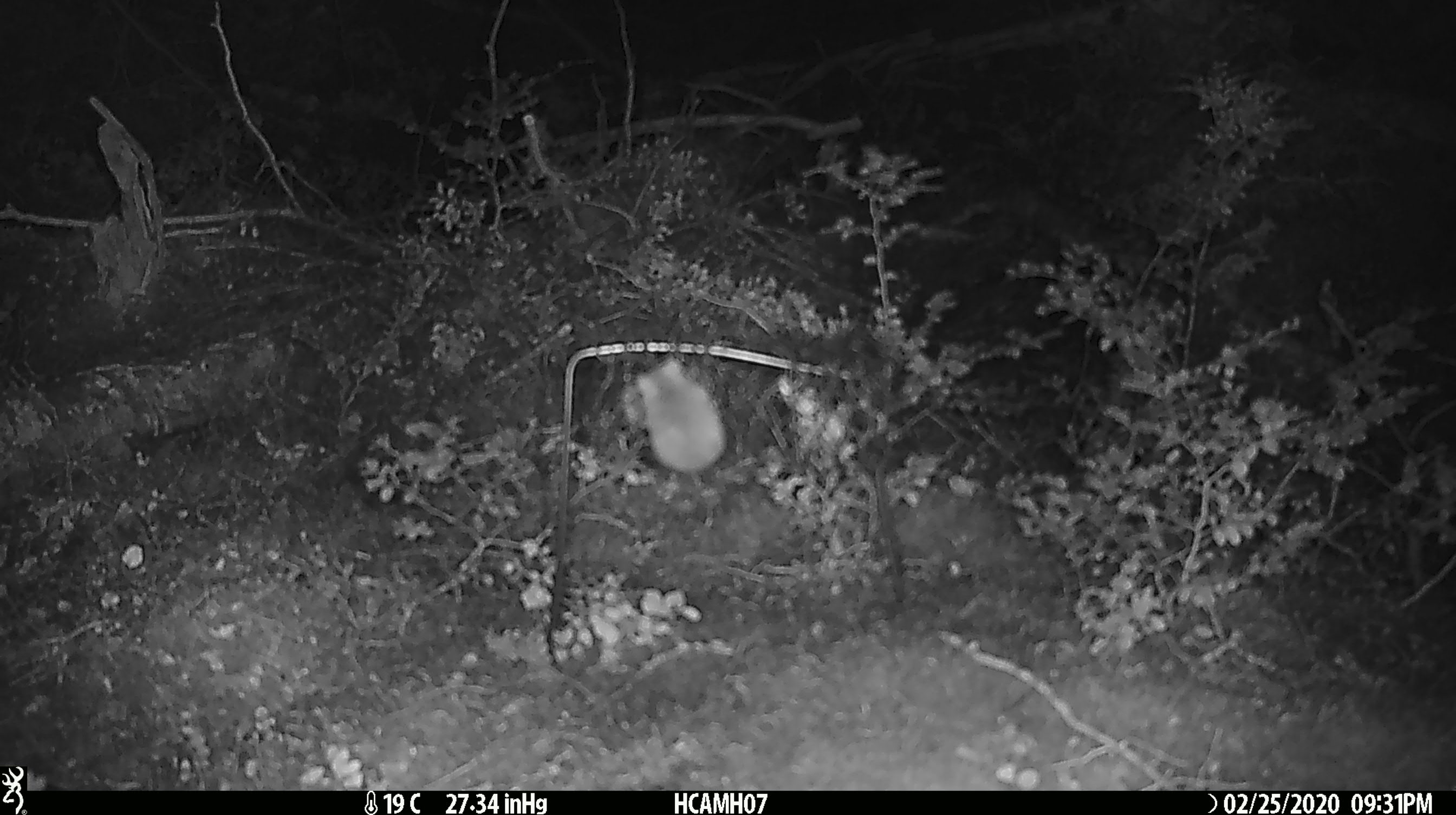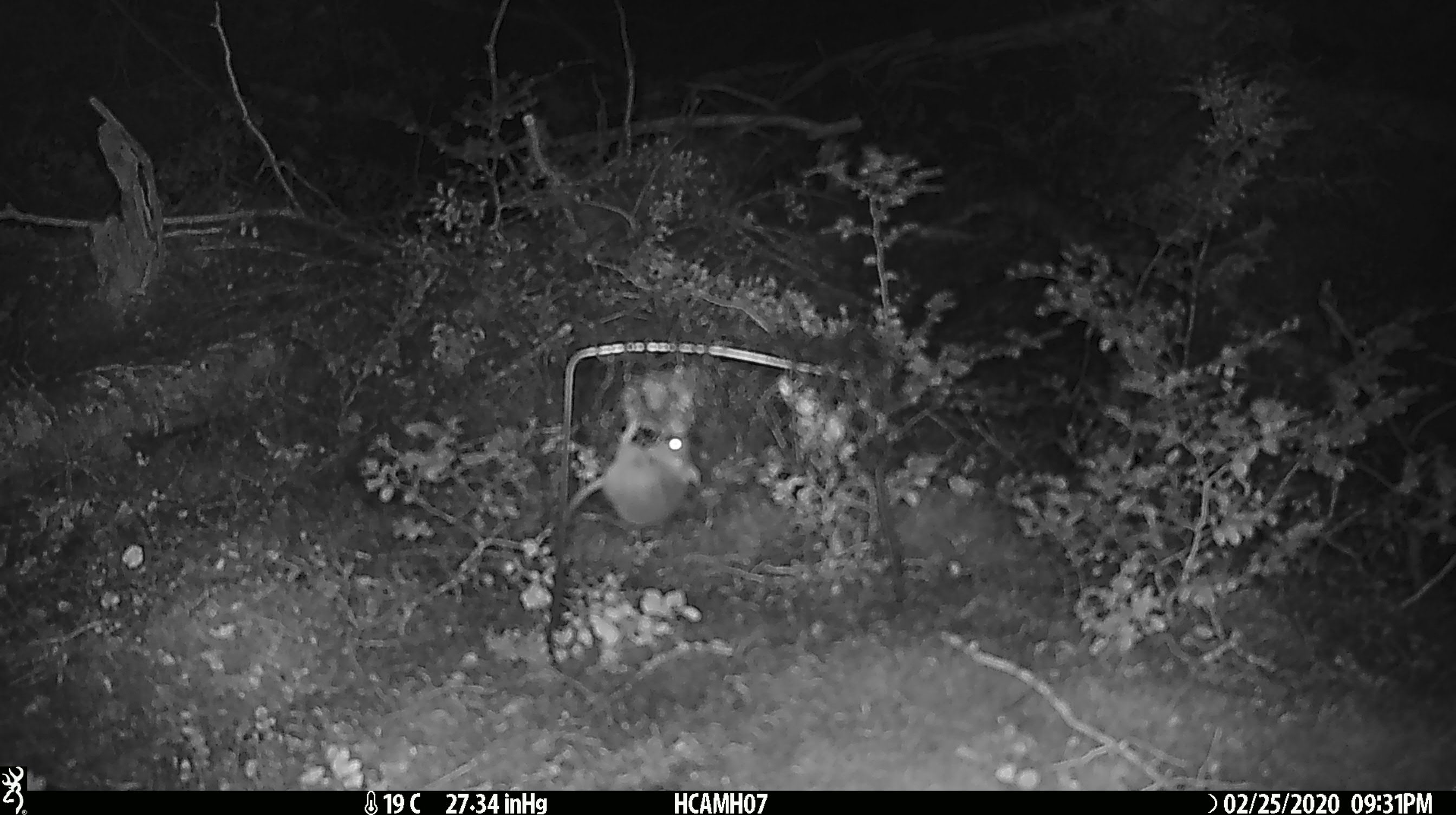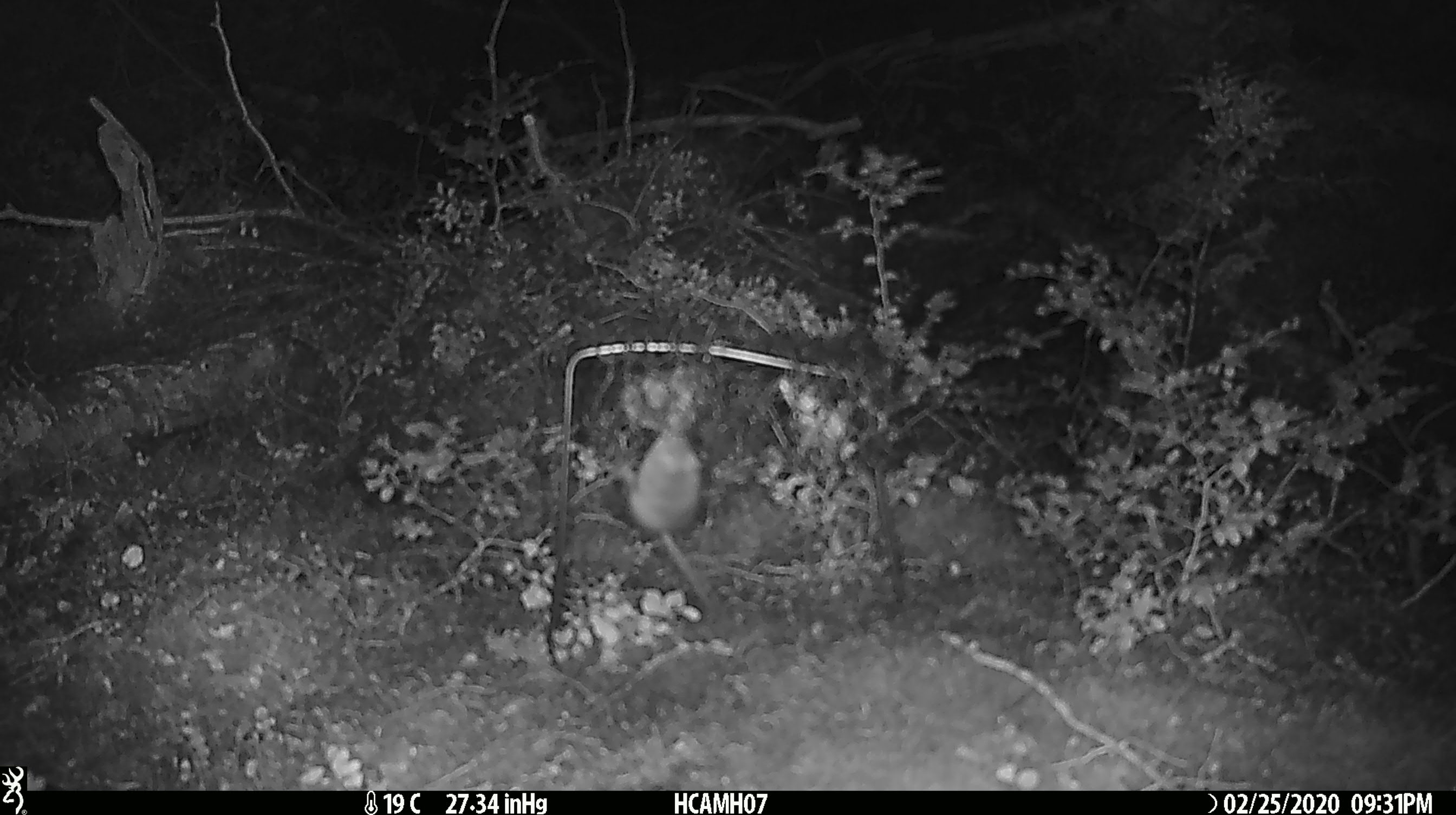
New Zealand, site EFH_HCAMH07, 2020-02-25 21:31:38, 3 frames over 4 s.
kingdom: Animalia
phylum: Chordata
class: Mammalia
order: Rodentia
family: Muridae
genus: Mus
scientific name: Mus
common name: mouse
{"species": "mouse (Mus)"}